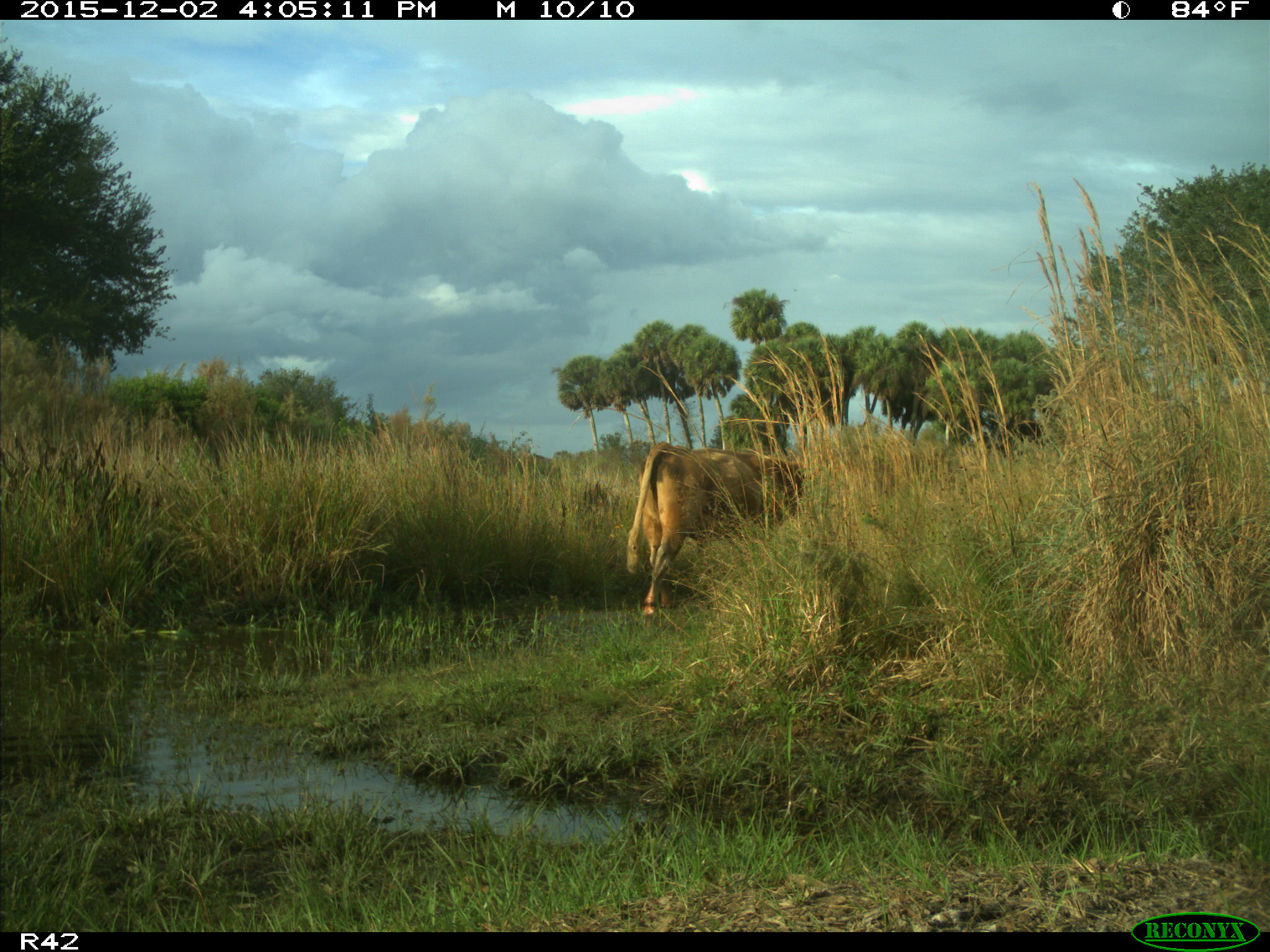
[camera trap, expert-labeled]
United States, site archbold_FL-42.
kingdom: Animalia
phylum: Chordata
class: Mammalia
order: Artiodactyla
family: Bovidae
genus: Bos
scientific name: Bos taurus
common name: domestic cow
Bos taurus (domestic cow).